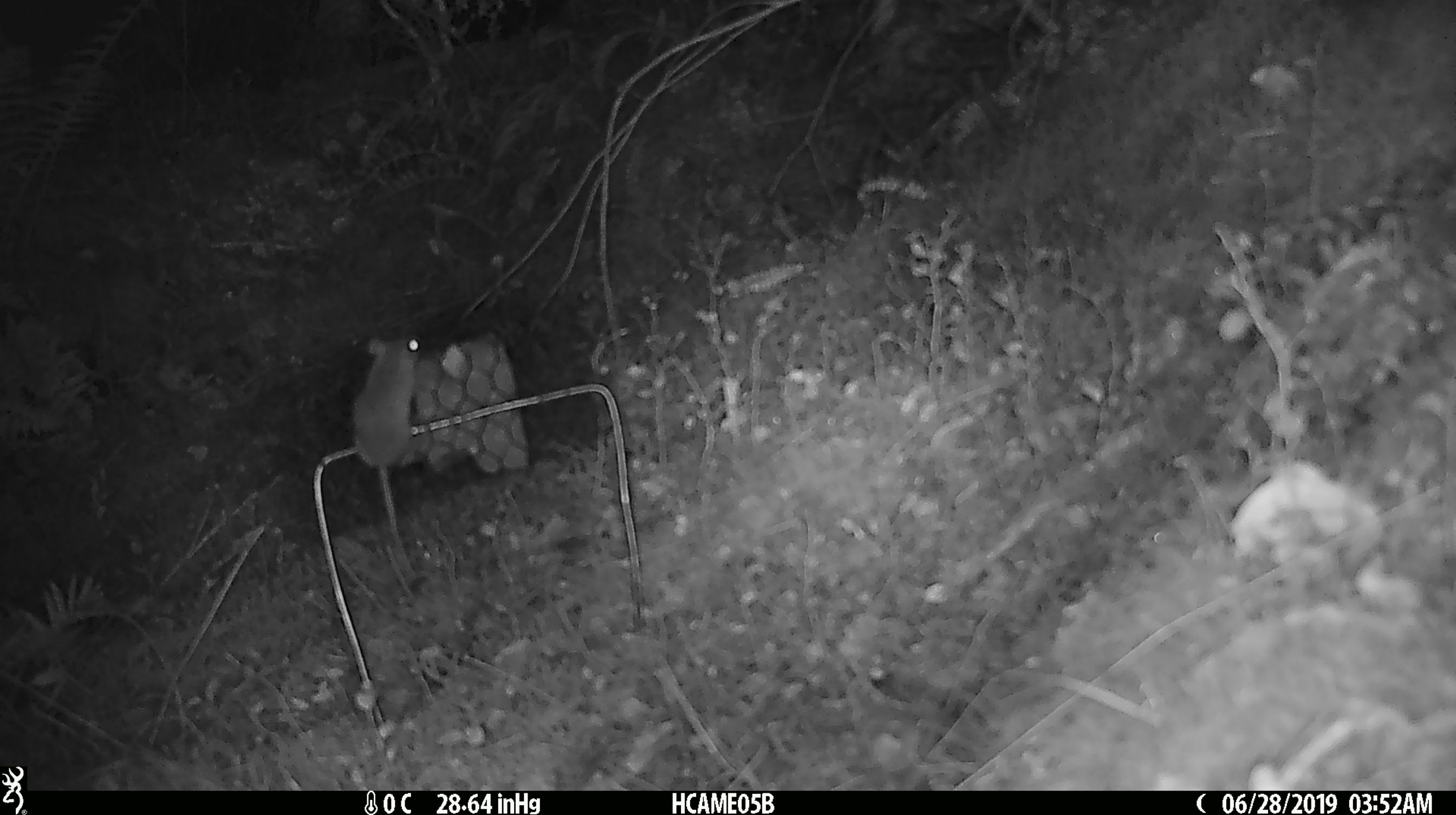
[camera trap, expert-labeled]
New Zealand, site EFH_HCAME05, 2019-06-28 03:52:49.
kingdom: Animalia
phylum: Chordata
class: Mammalia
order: Rodentia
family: Muridae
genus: Mus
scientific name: Mus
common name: mouse